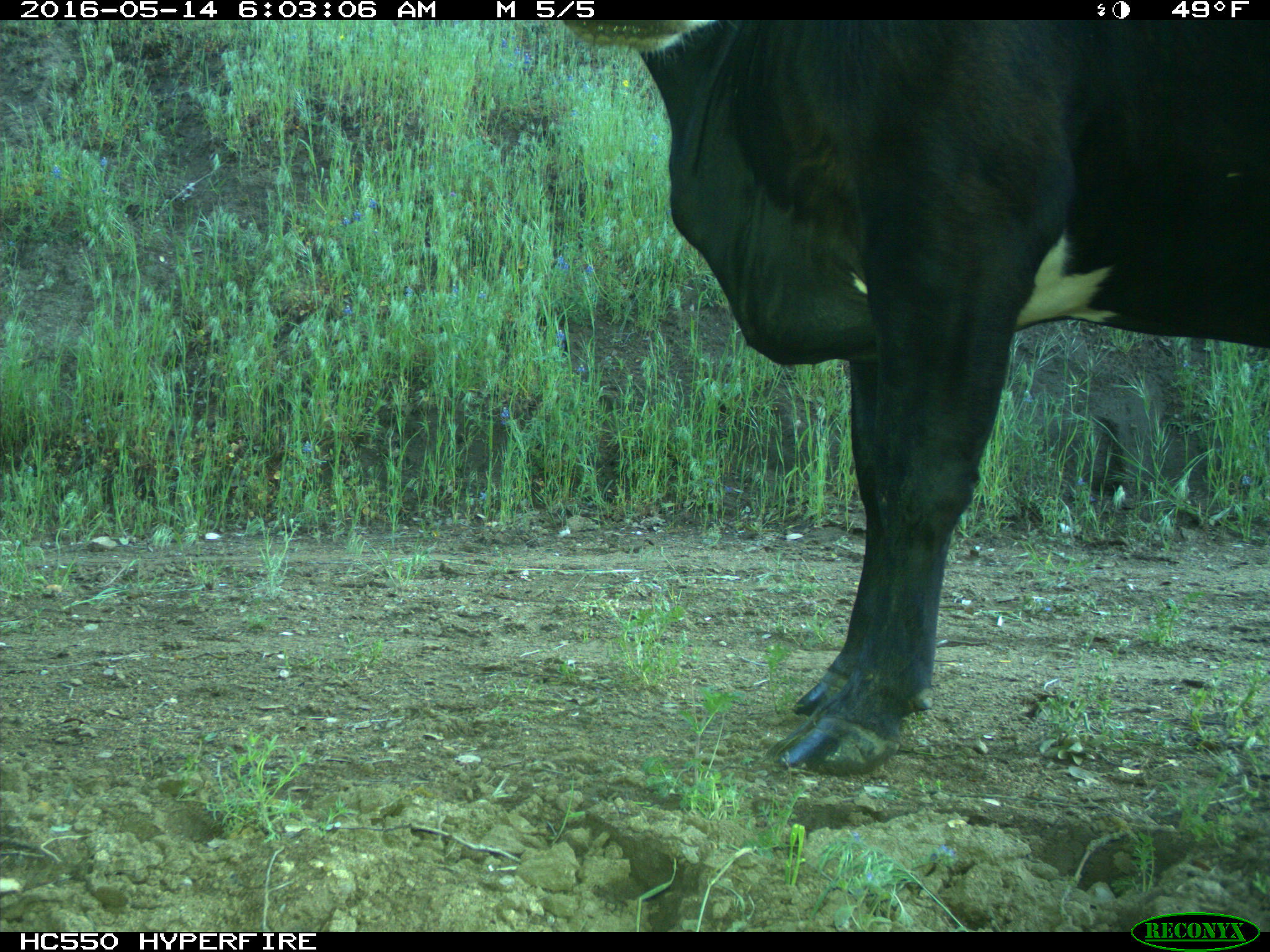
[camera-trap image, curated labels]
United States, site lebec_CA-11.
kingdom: Animalia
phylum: Chordata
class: Mammalia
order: Artiodactyla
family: Bovidae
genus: Bos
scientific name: Bos taurus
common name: domestic cow